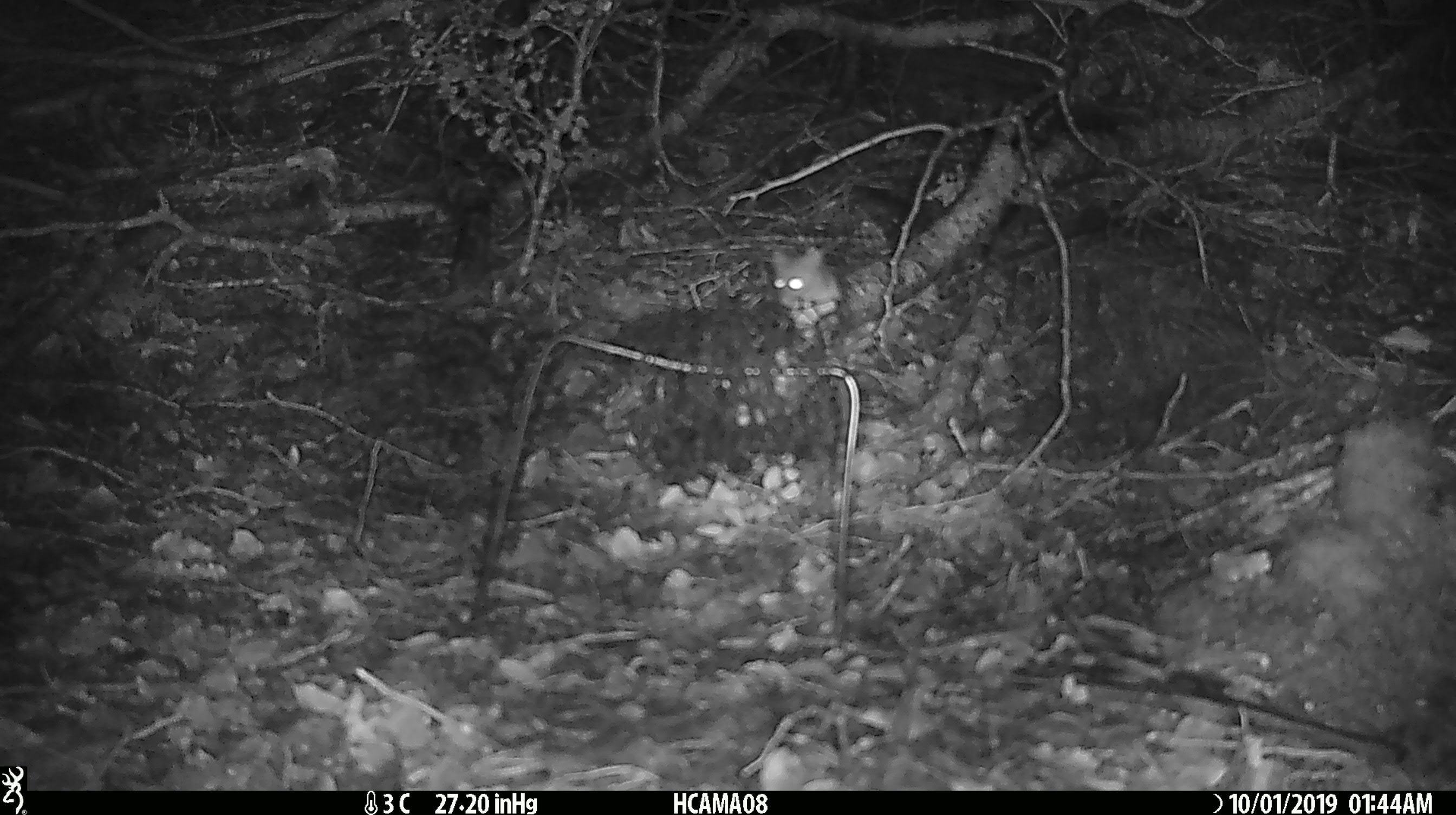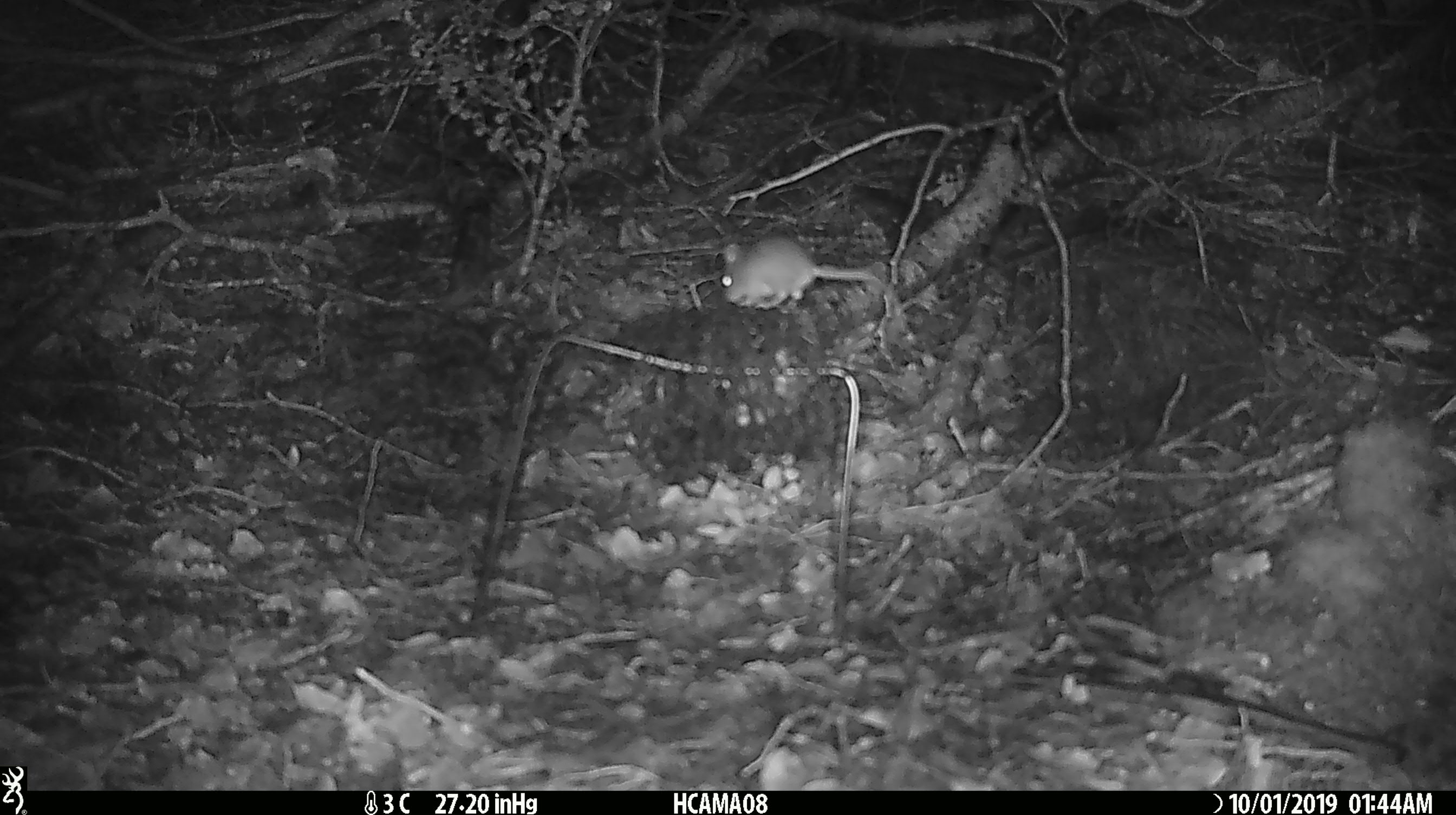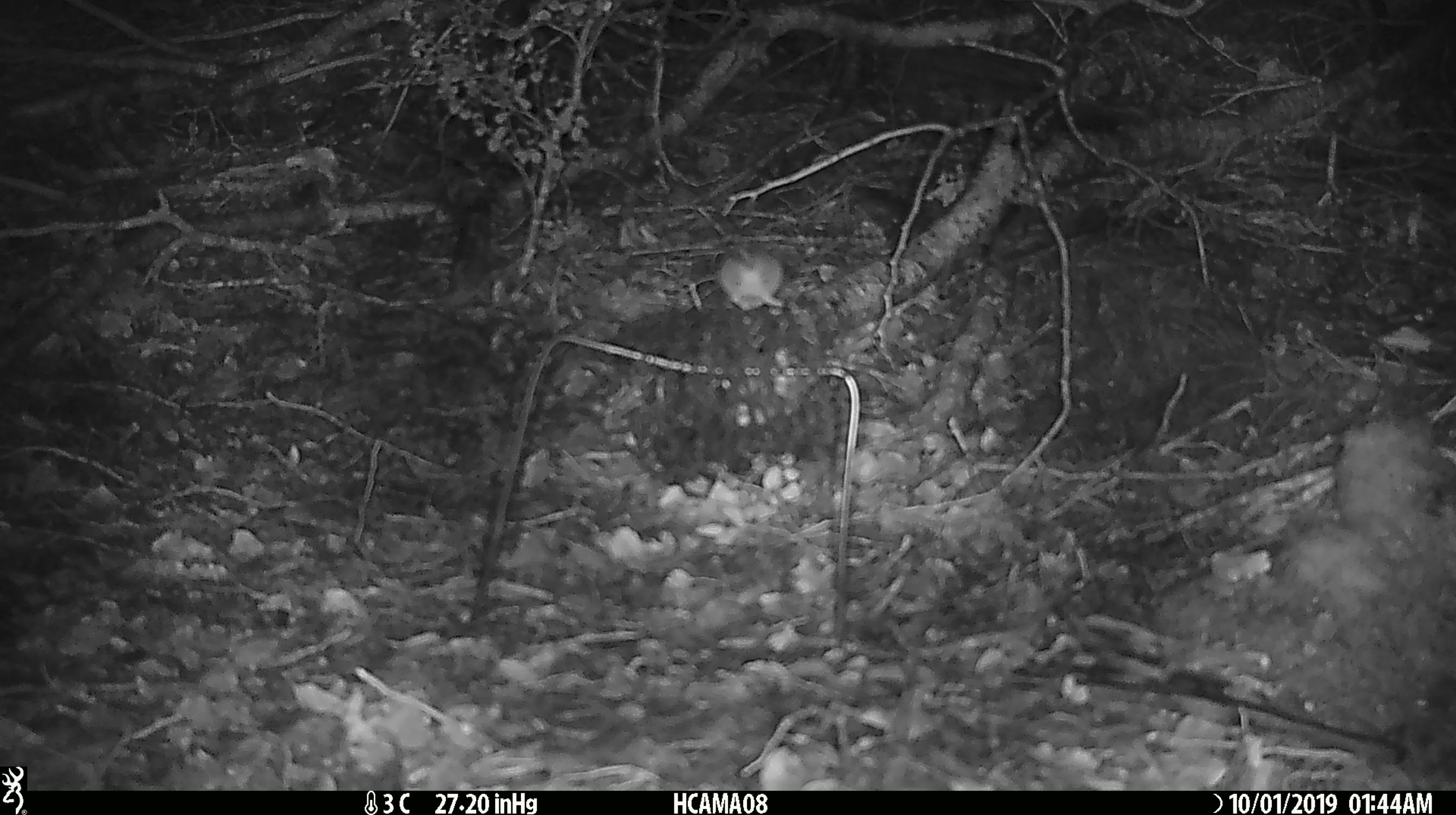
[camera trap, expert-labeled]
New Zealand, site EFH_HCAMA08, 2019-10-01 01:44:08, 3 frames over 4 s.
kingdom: Animalia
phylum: Chordata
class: Mammalia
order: Rodentia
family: Muridae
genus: Mus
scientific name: Mus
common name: mouse